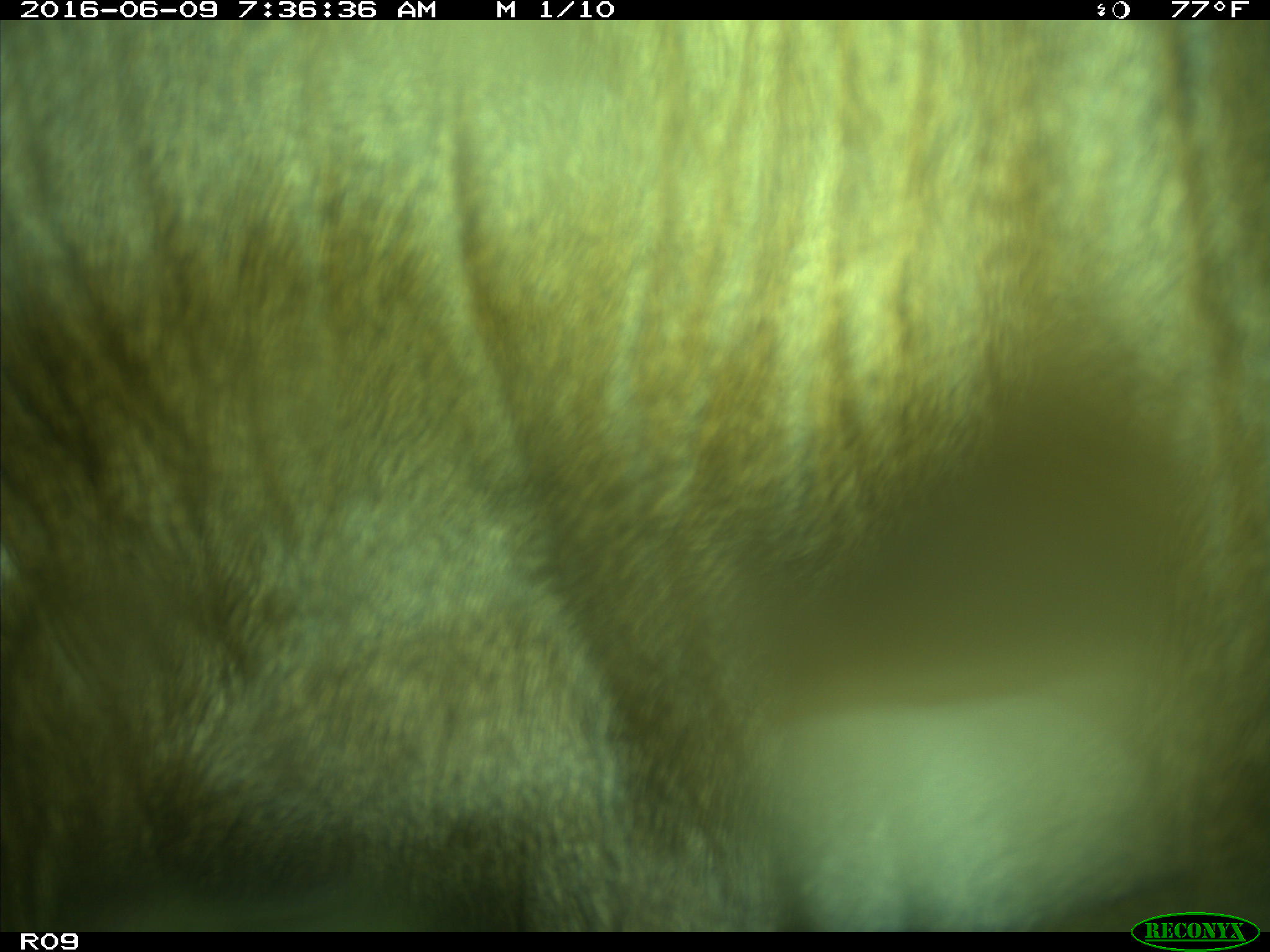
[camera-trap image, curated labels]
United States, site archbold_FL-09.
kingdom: Animalia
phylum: Chordata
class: Mammalia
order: Artiodactyla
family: Bovidae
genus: Bos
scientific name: Bos taurus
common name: domestic cow